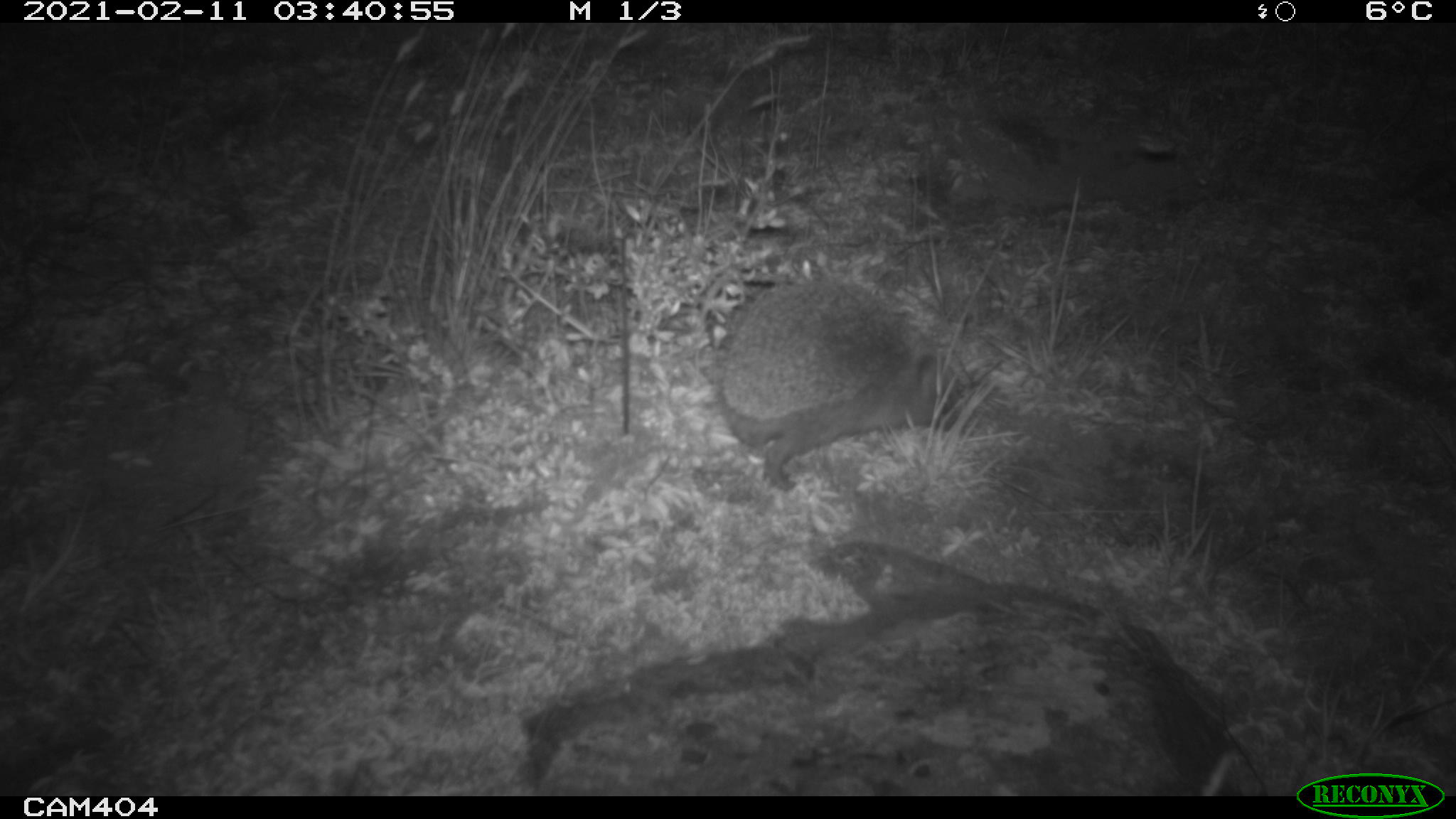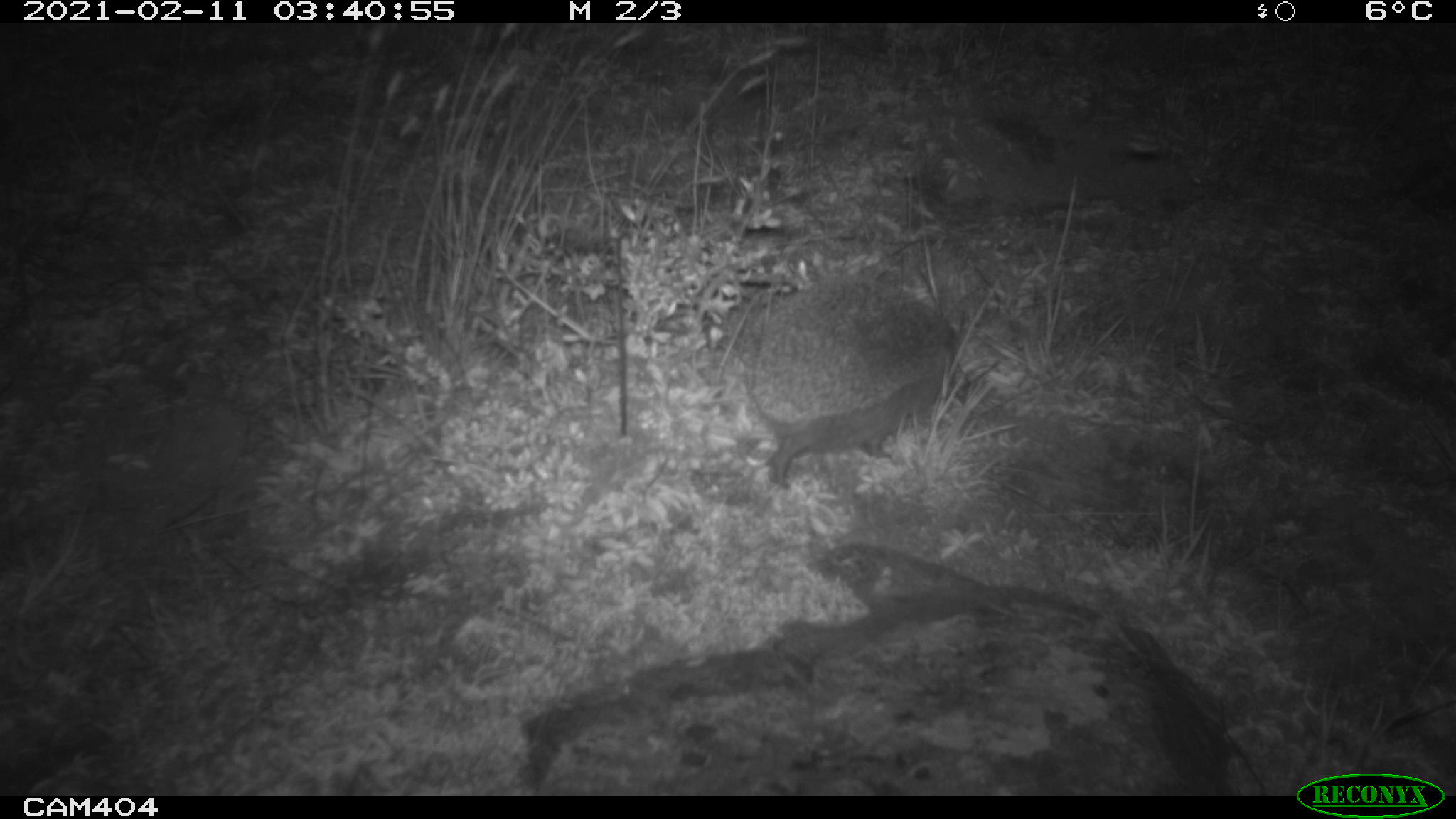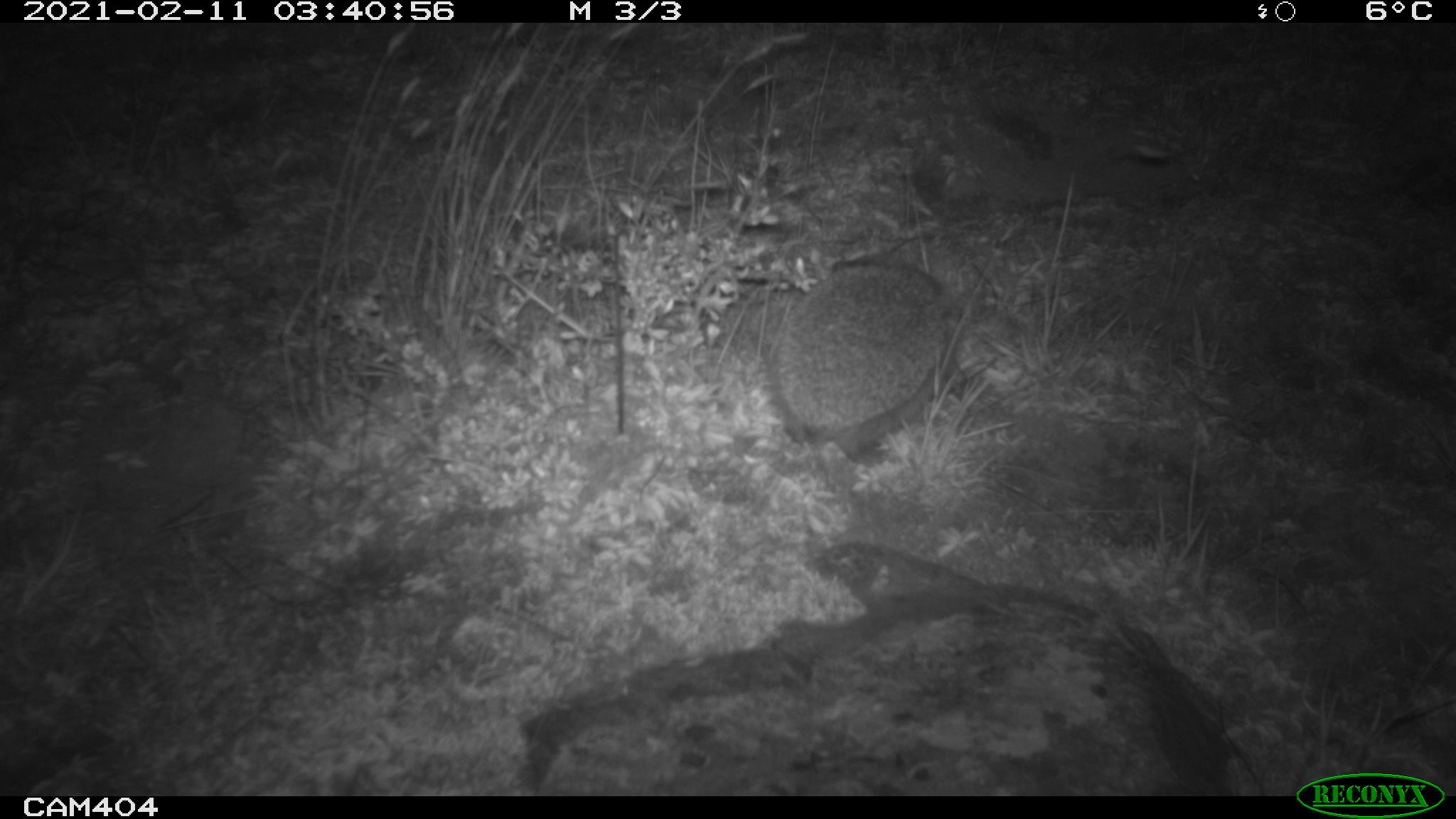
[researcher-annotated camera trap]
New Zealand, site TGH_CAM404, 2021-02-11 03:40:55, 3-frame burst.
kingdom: Animalia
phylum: Chordata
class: Mammalia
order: Eulipotyphla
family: Erinaceidae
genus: Erinaceus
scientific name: Erinaceus europaeus europaeus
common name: european hedgehog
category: hedgehog